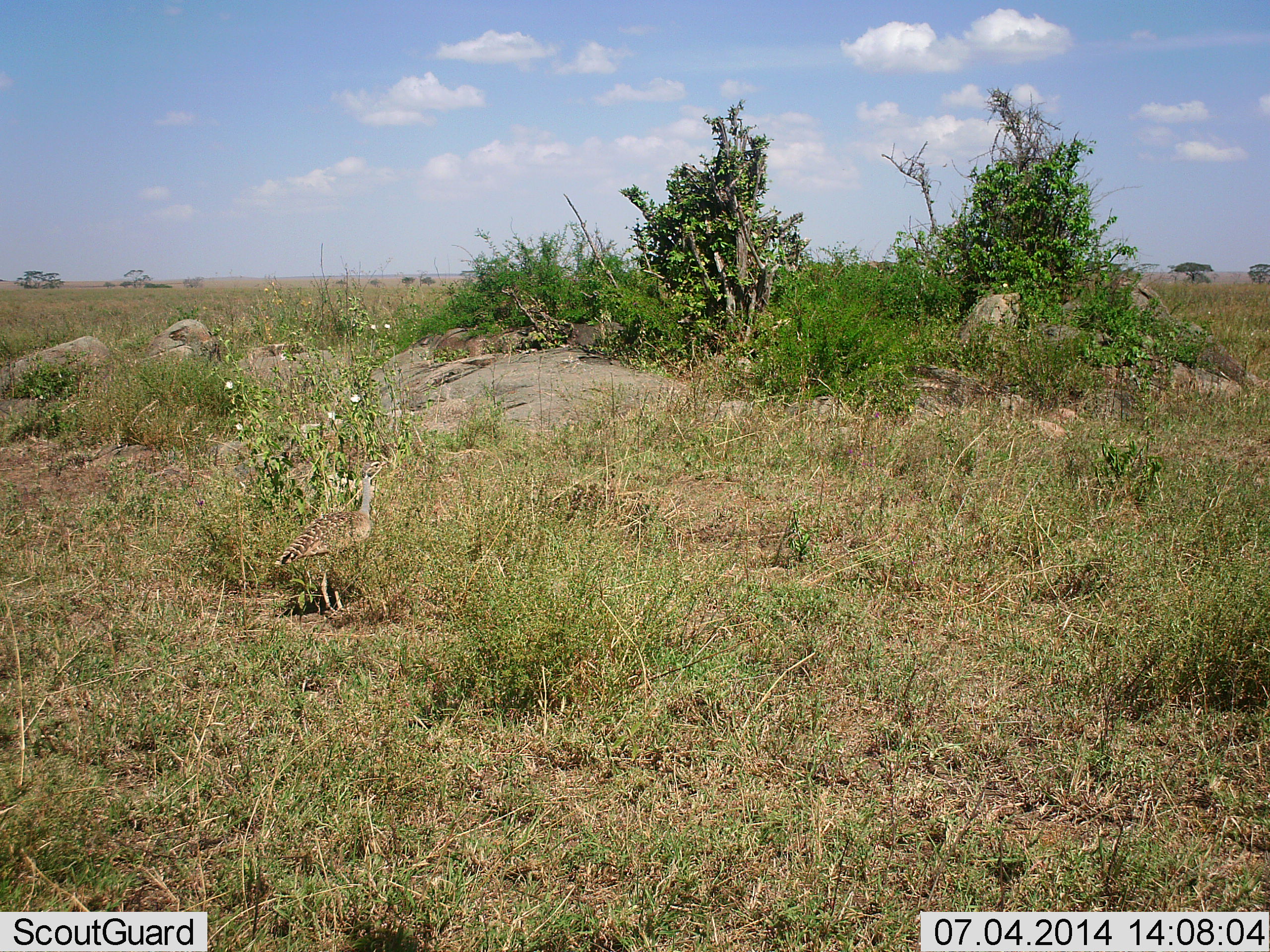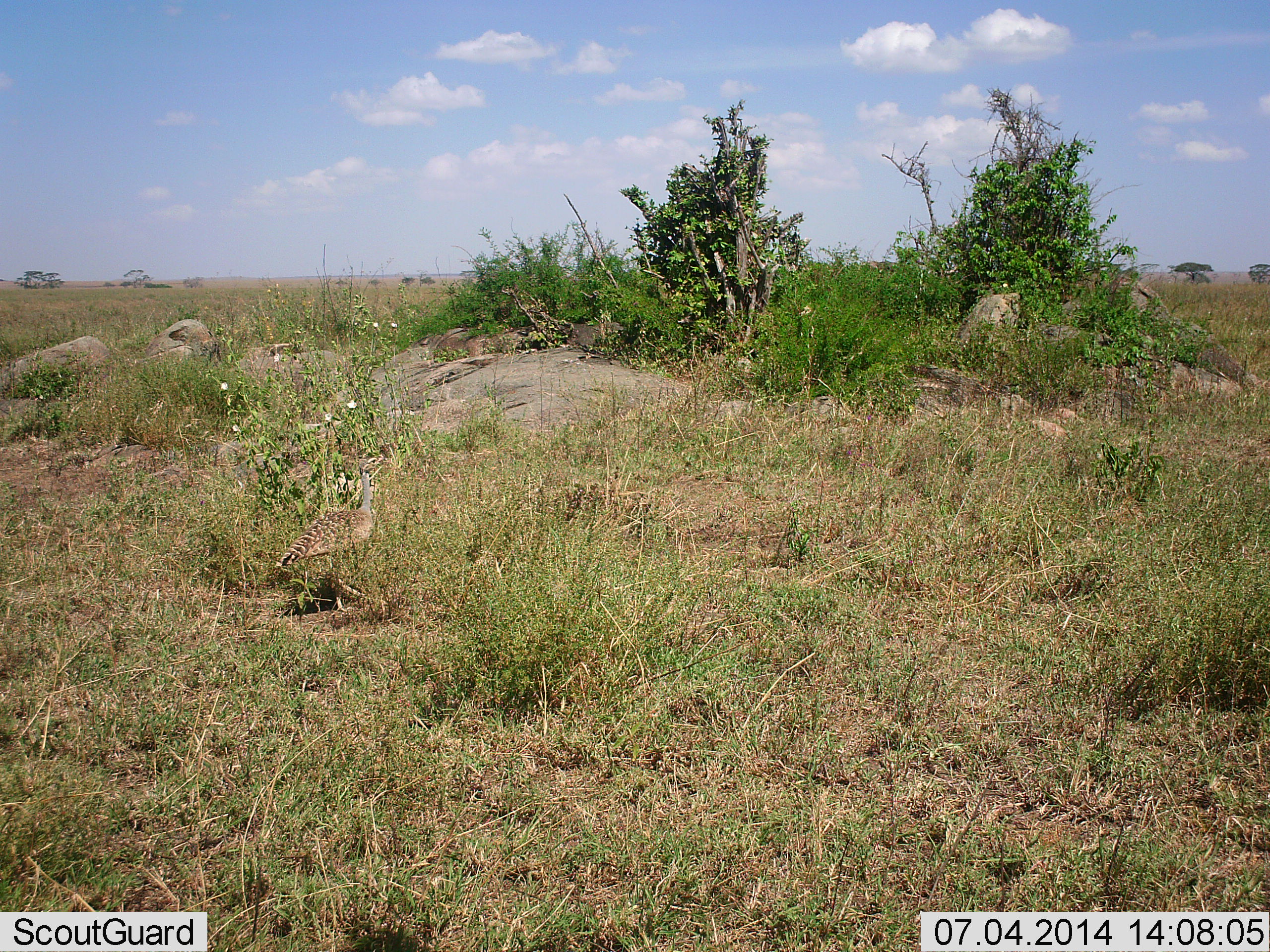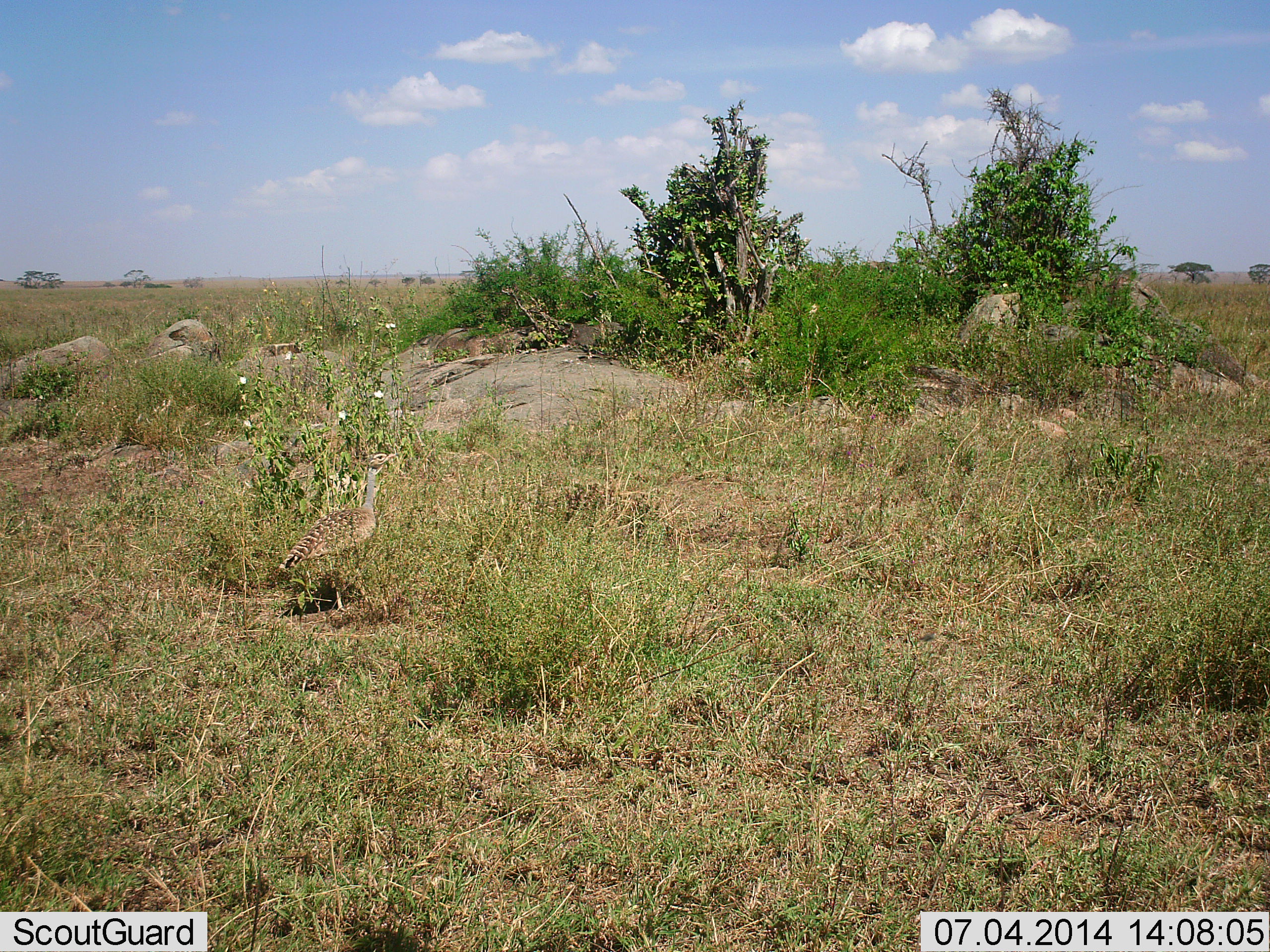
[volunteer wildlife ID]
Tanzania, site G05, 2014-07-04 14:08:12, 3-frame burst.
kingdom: Animalia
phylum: Chordata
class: Aves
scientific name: Aves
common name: bird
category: otherbird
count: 1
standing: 90%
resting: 0%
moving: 10%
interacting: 0%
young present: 0%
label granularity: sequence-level